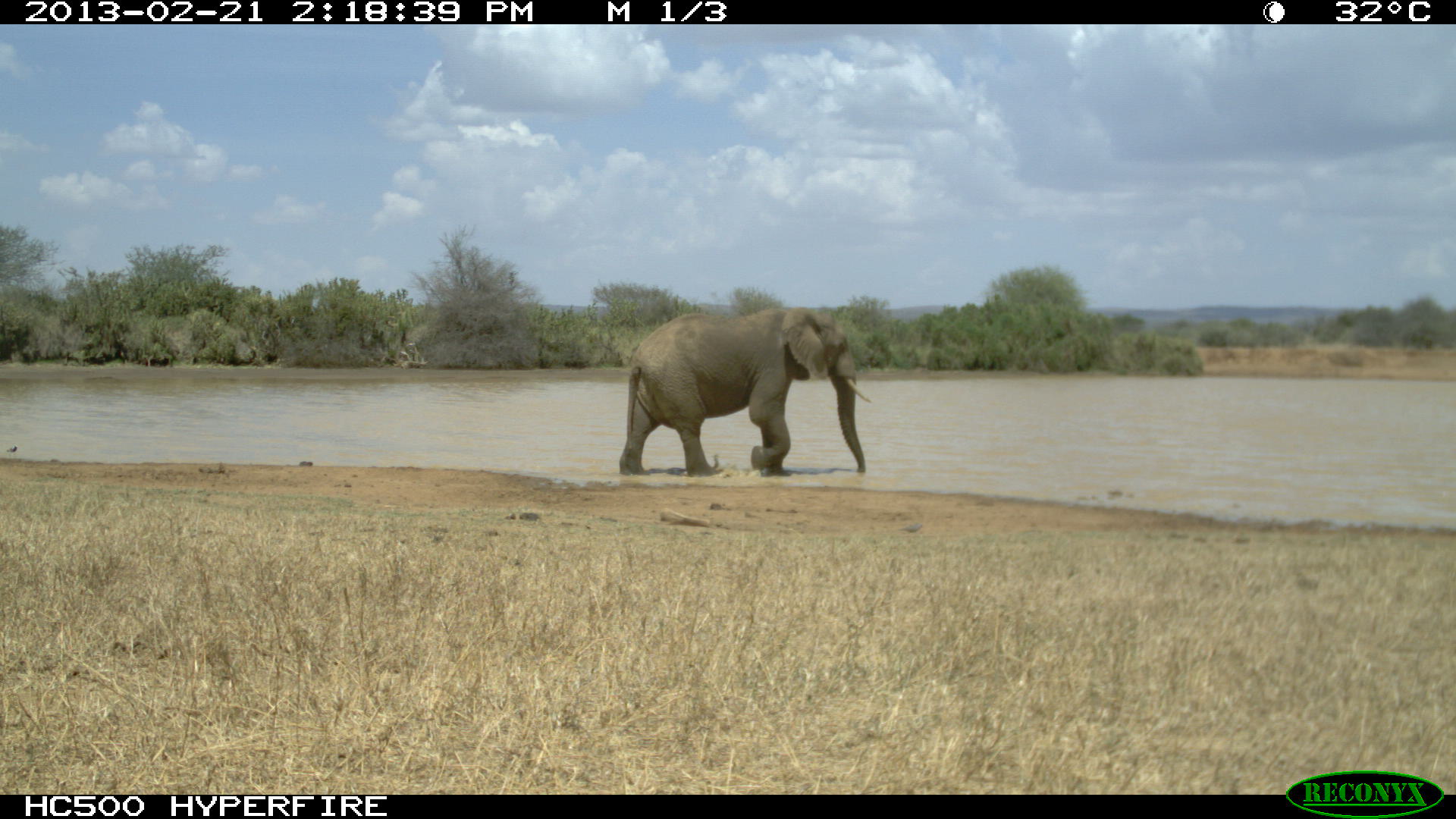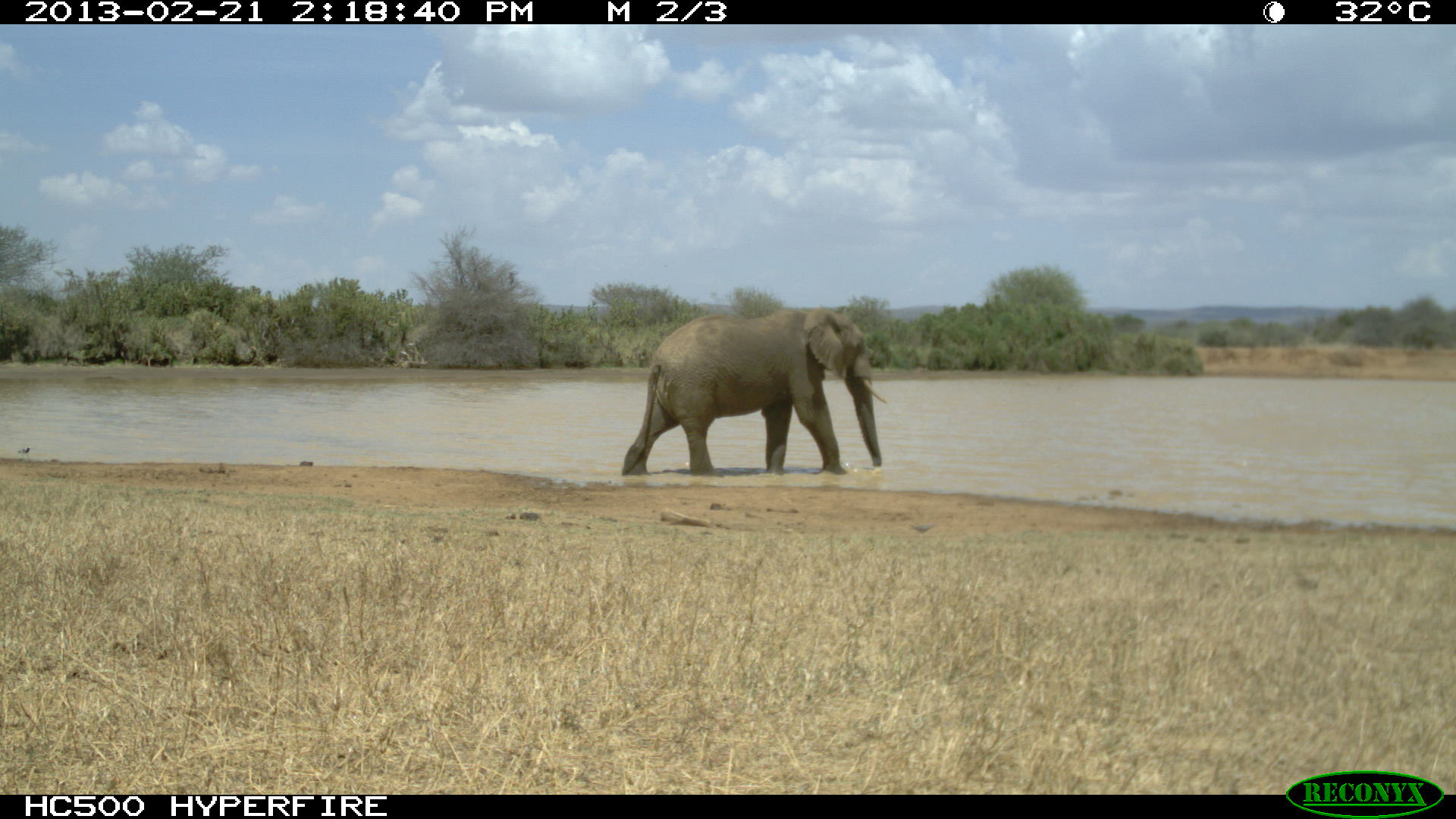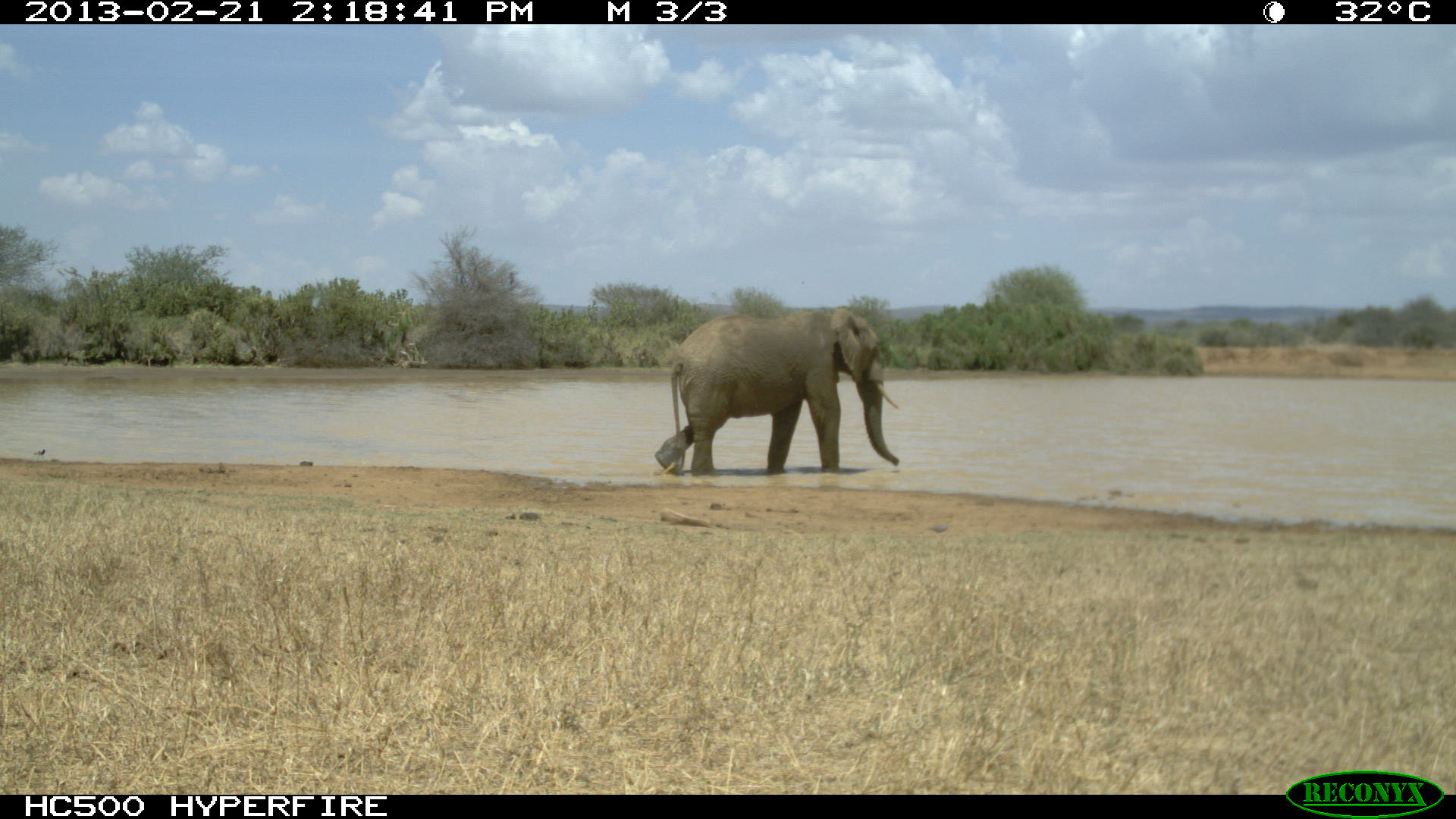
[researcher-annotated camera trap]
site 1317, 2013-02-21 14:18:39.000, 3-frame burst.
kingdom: Animalia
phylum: Chordata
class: Mammalia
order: Proboscidea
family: Elephantidae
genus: Loxodonta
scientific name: Loxodonta africana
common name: african bush elephant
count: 1